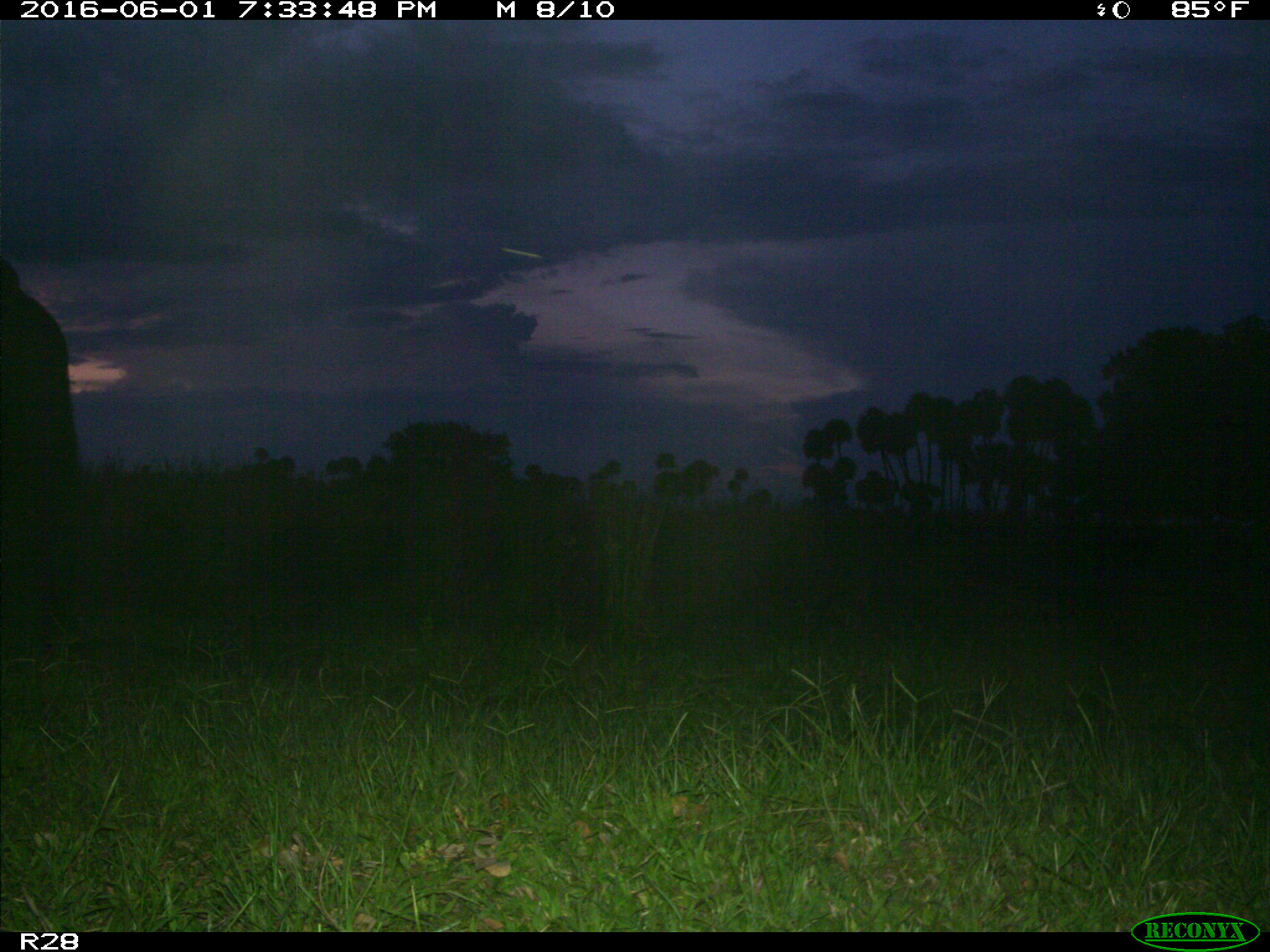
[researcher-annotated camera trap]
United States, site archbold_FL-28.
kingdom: Animalia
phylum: Chordata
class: Mammalia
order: Artiodactyla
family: Bovidae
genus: Bos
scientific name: Bos taurus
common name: domestic cow